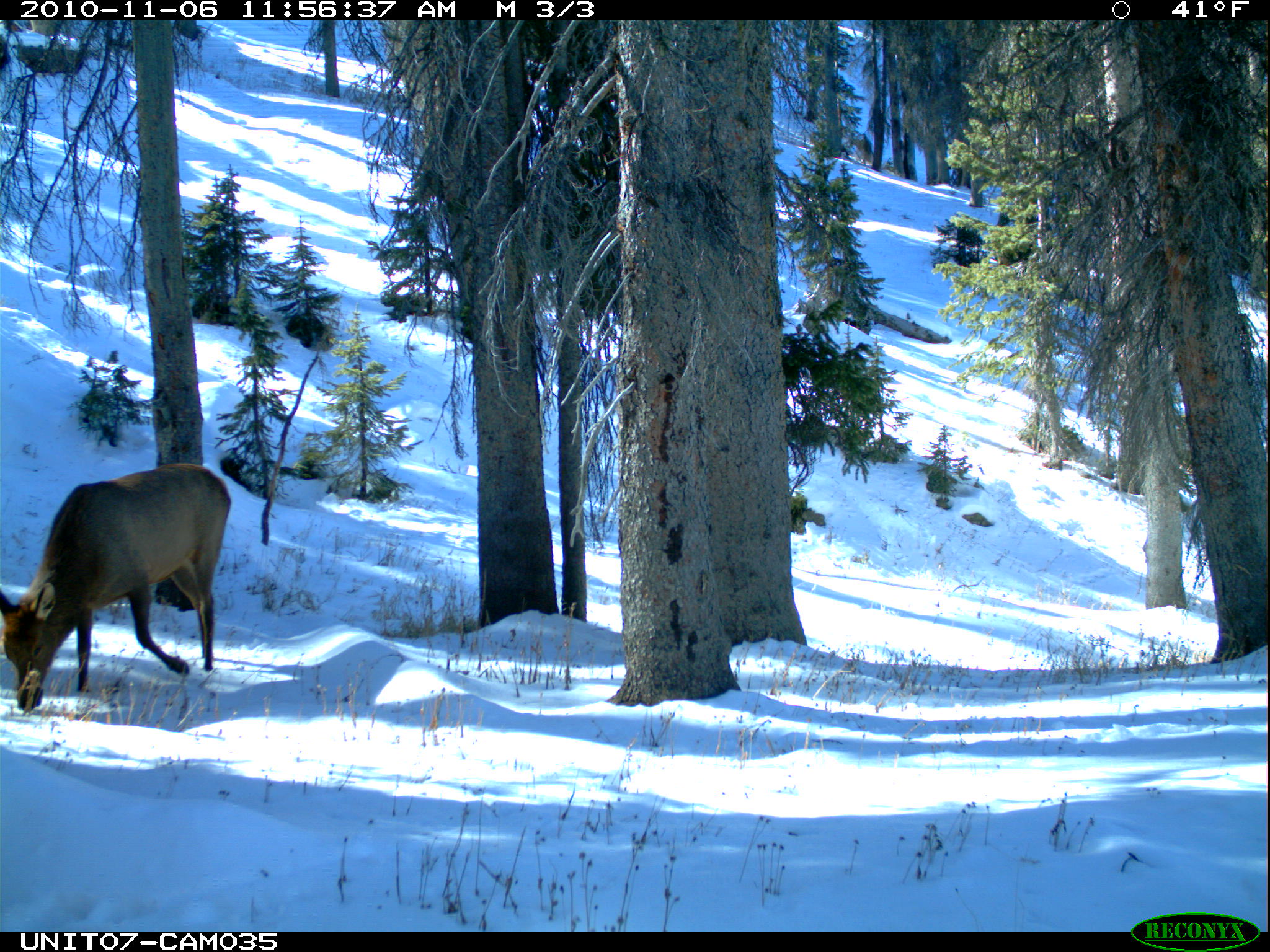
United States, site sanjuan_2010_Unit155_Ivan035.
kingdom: Animalia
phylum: Chordata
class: Mammalia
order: Artiodactyla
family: Cervidae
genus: Cervus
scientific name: Cervus elaphus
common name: red deer